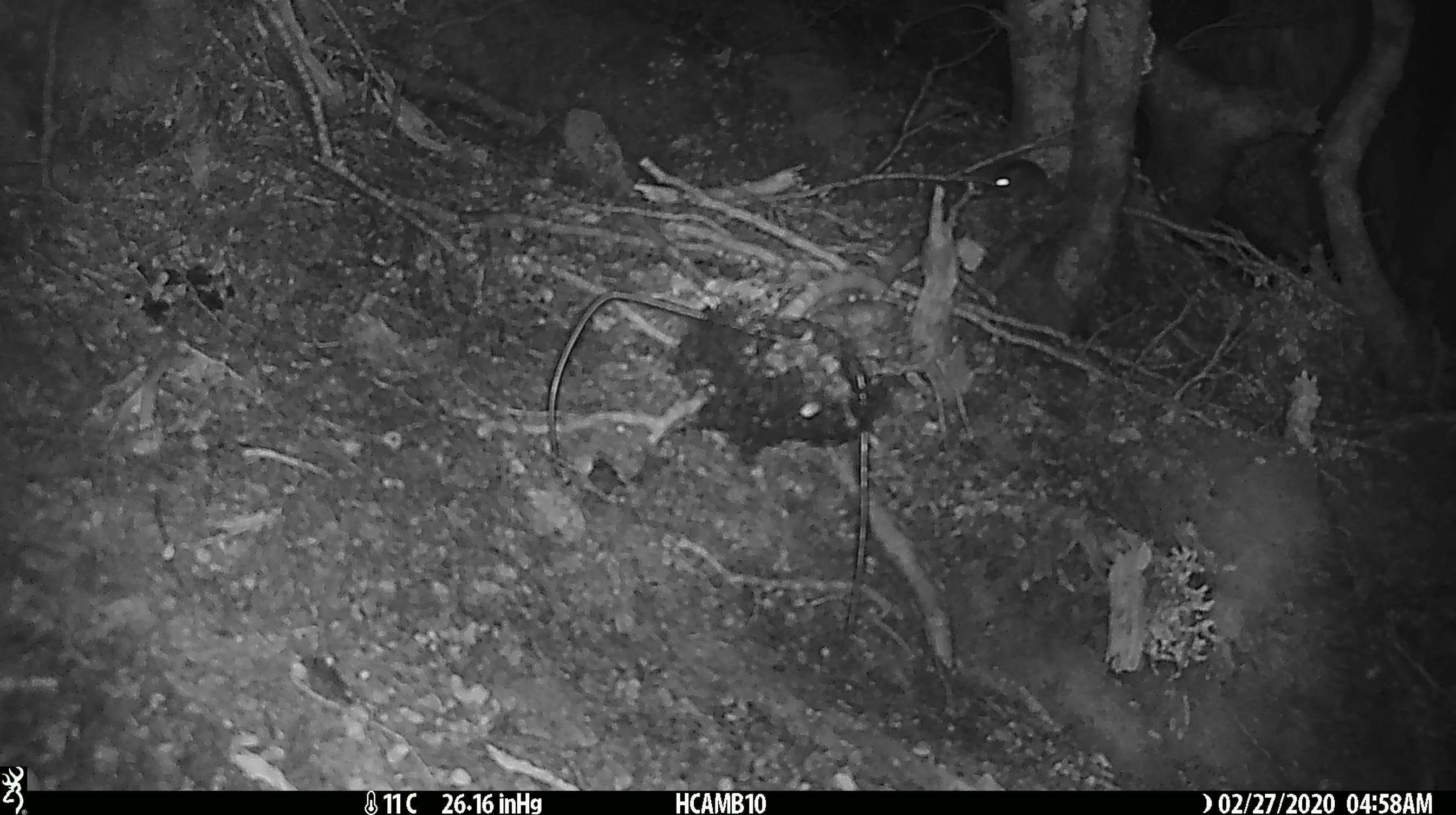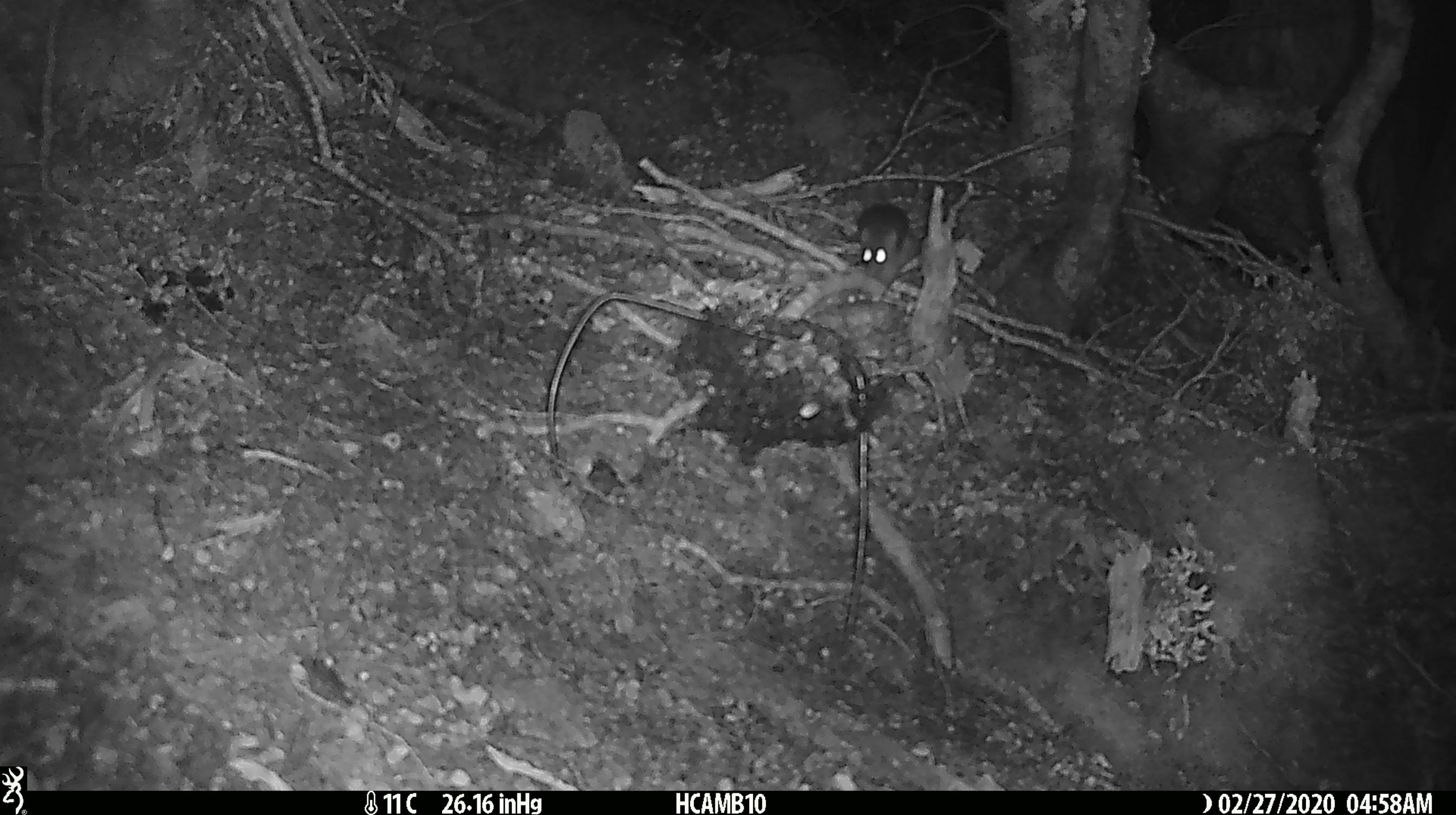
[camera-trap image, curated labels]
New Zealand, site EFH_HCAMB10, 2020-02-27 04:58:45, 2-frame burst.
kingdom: Animalia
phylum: Chordata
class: Mammalia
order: Rodentia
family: Muridae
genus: Mus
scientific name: Mus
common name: mouse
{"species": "mouse (Mus)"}